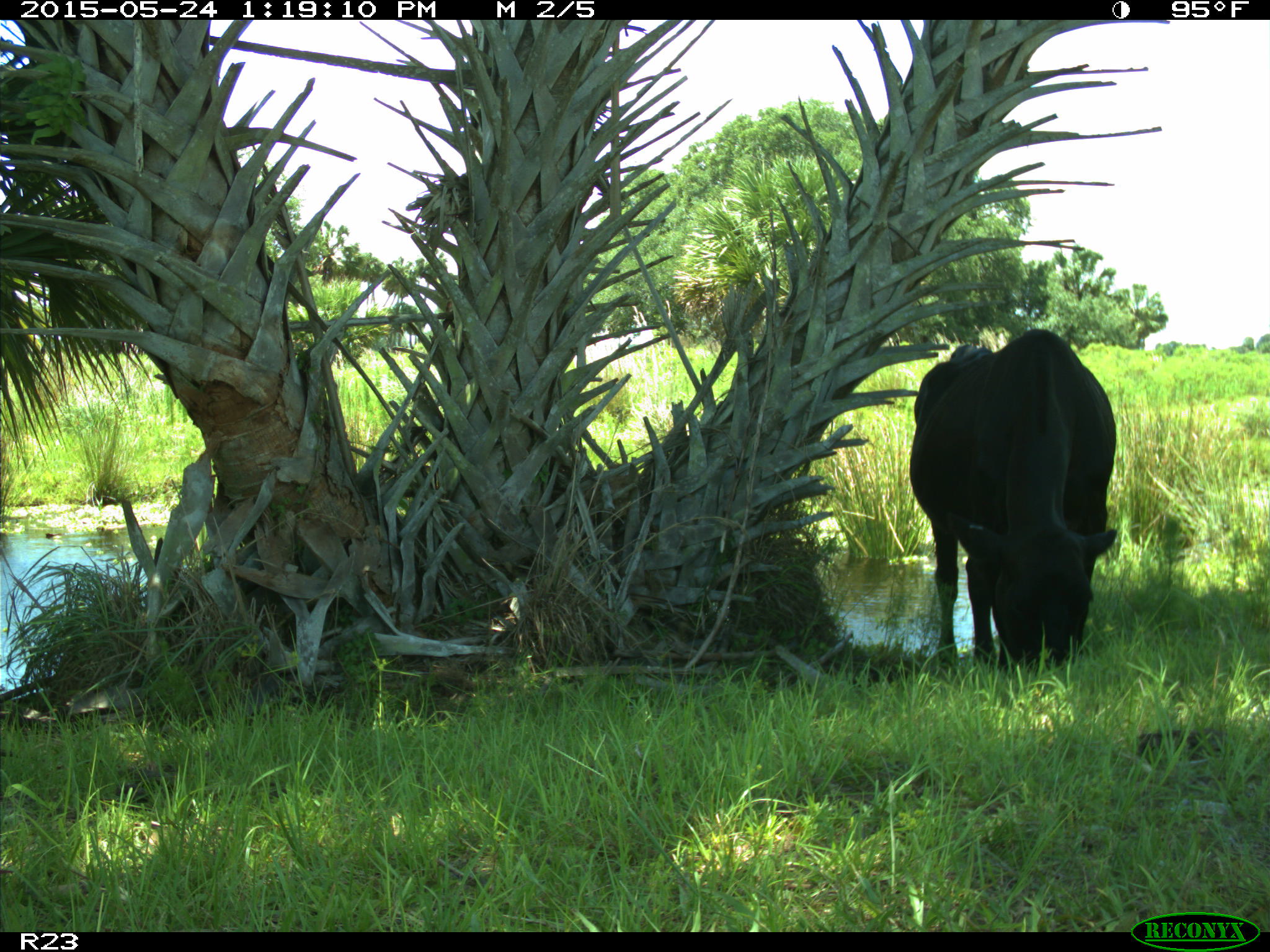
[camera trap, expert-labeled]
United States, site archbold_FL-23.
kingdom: Animalia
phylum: Chordata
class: Mammalia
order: Artiodactyla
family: Bovidae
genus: Bos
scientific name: Bos taurus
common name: domestic cow